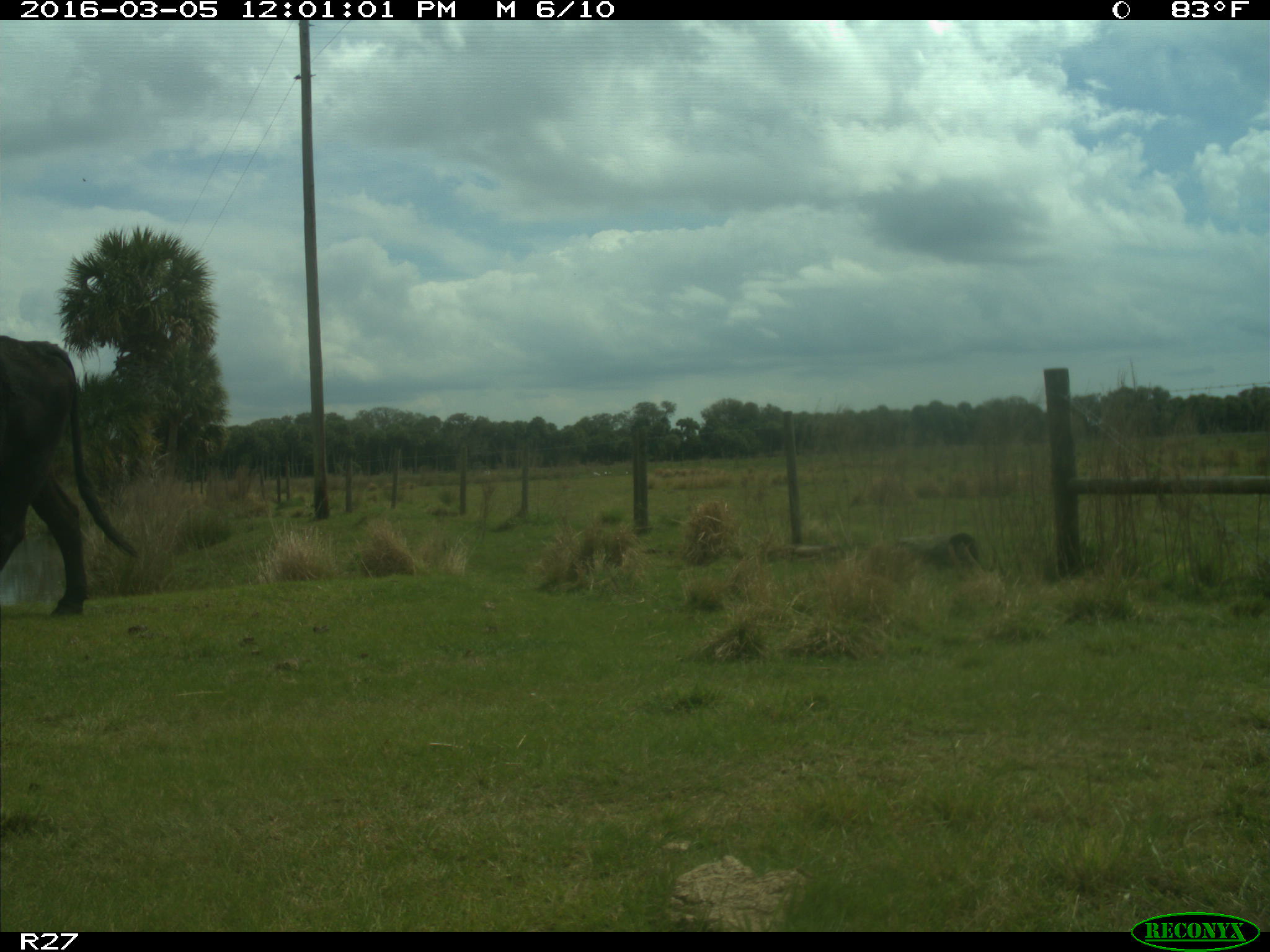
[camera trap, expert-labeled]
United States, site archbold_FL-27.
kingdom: Animalia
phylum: Chordata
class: Mammalia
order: Artiodactyla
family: Bovidae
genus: Bos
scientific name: Bos taurus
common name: domestic cow